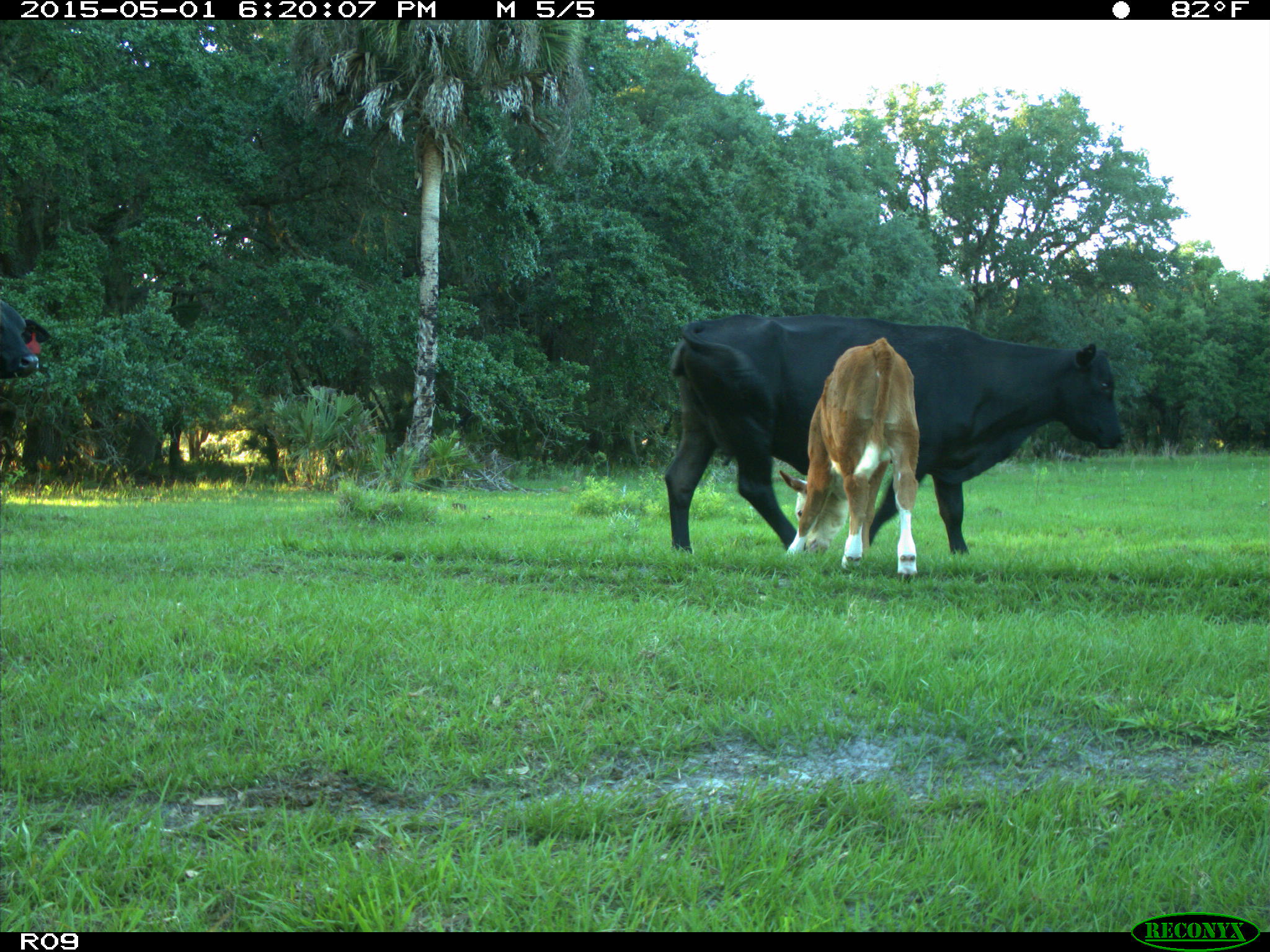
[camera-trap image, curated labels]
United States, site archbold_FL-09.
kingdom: Animalia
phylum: Chordata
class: Mammalia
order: Artiodactyla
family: Bovidae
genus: Bos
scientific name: Bos taurus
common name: domestic cow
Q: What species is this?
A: Bos taurus (domestic cow).